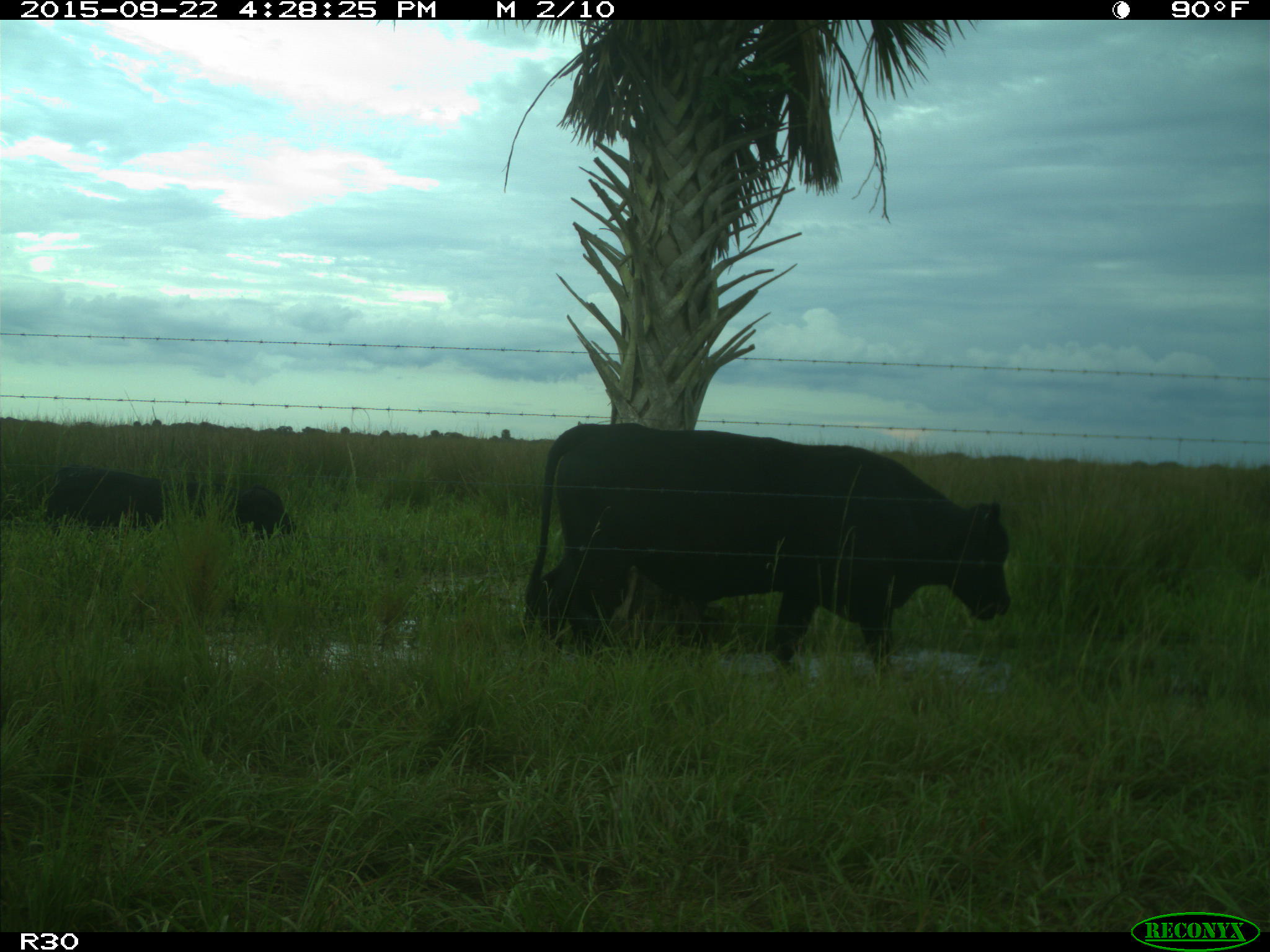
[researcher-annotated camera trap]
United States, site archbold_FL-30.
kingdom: Animalia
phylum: Chordata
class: Mammalia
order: Artiodactyla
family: Bovidae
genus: Bos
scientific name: Bos taurus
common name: domestic cow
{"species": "Bos taurus (domestic cow)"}